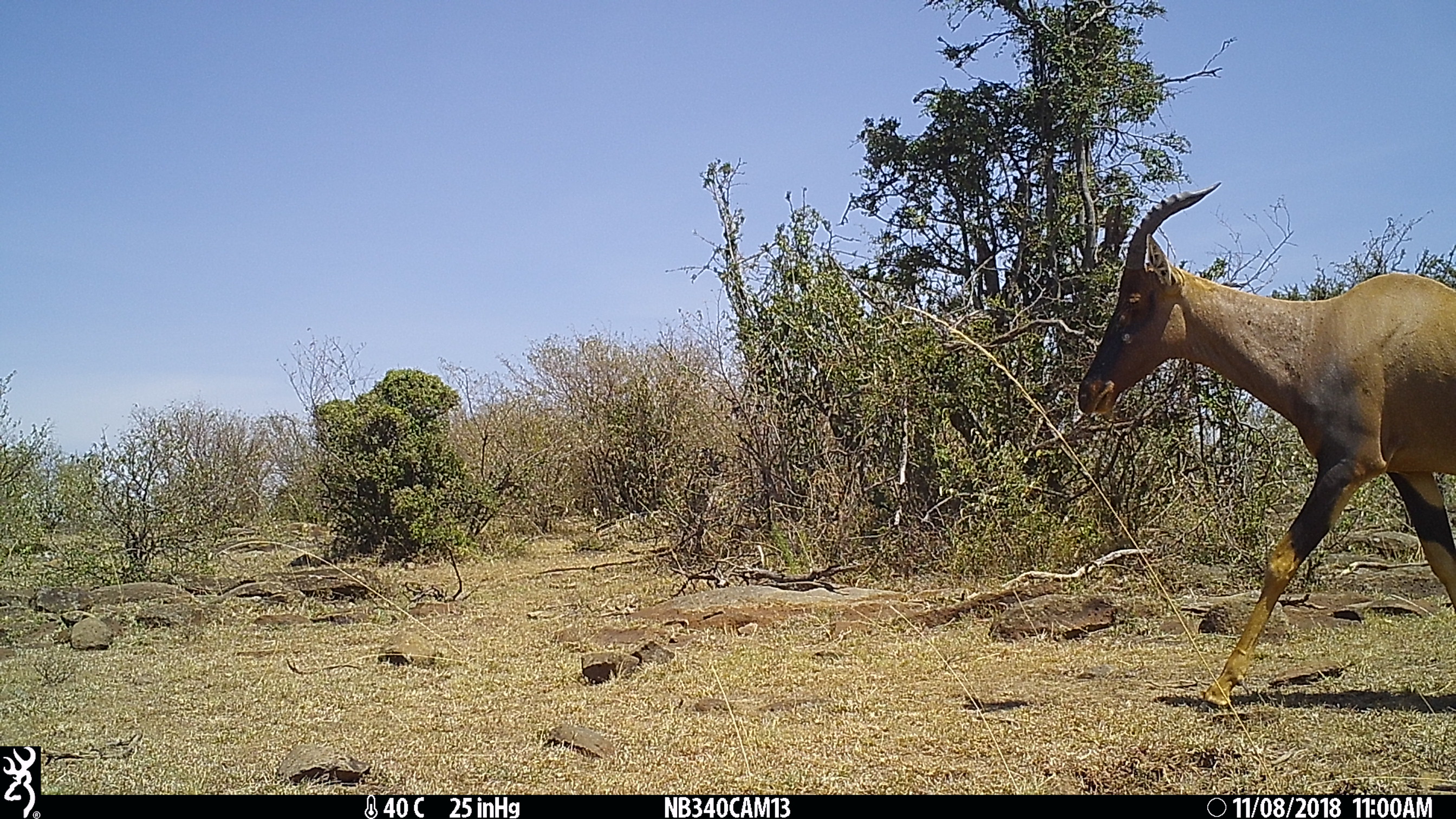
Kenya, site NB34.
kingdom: Animalia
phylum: Chordata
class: Mammalia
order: Artiodactyla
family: Bovidae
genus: Damaliscus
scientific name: Damaliscus lunatus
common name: topi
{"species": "topi (Damaliscus lunatus)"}